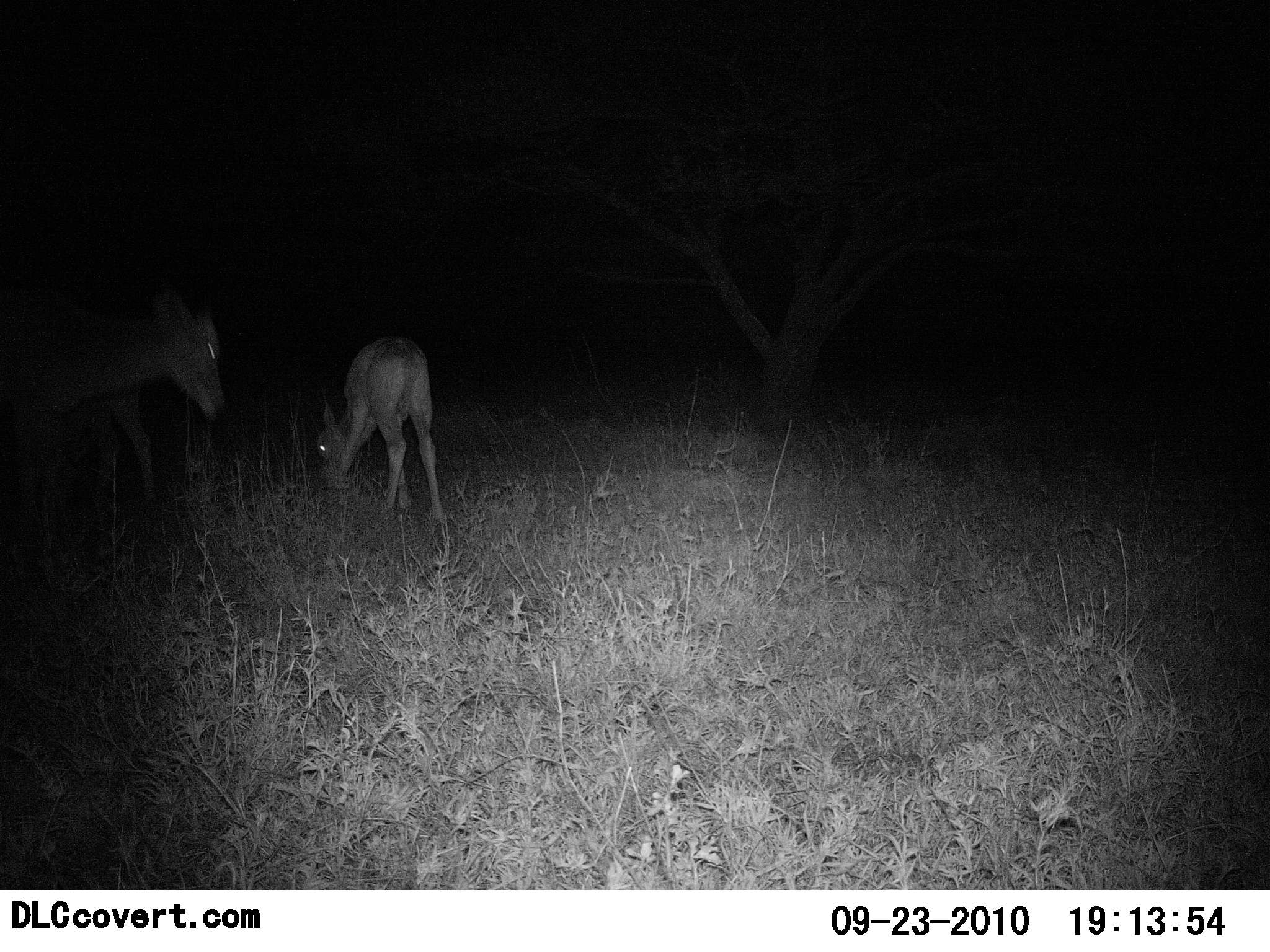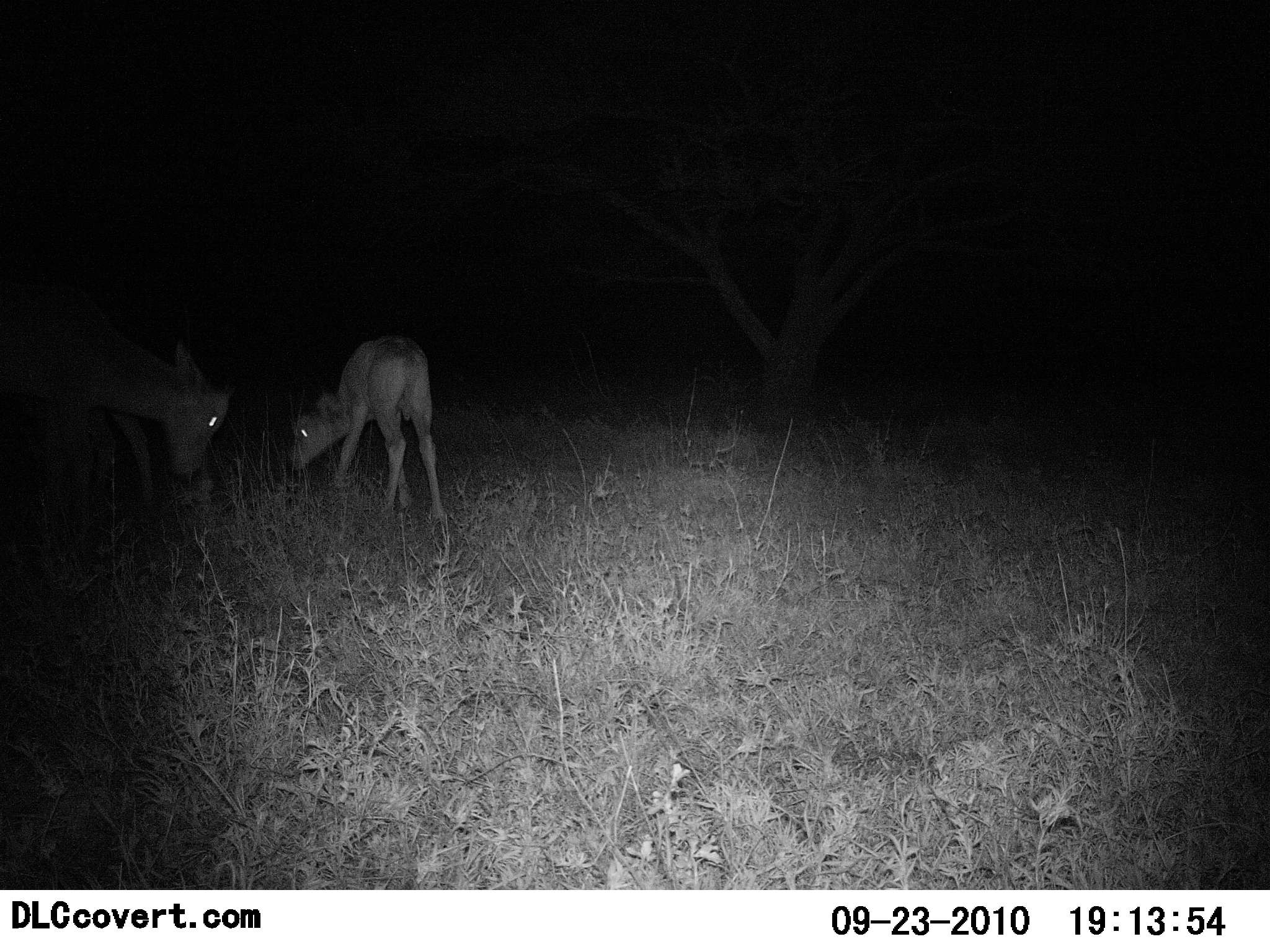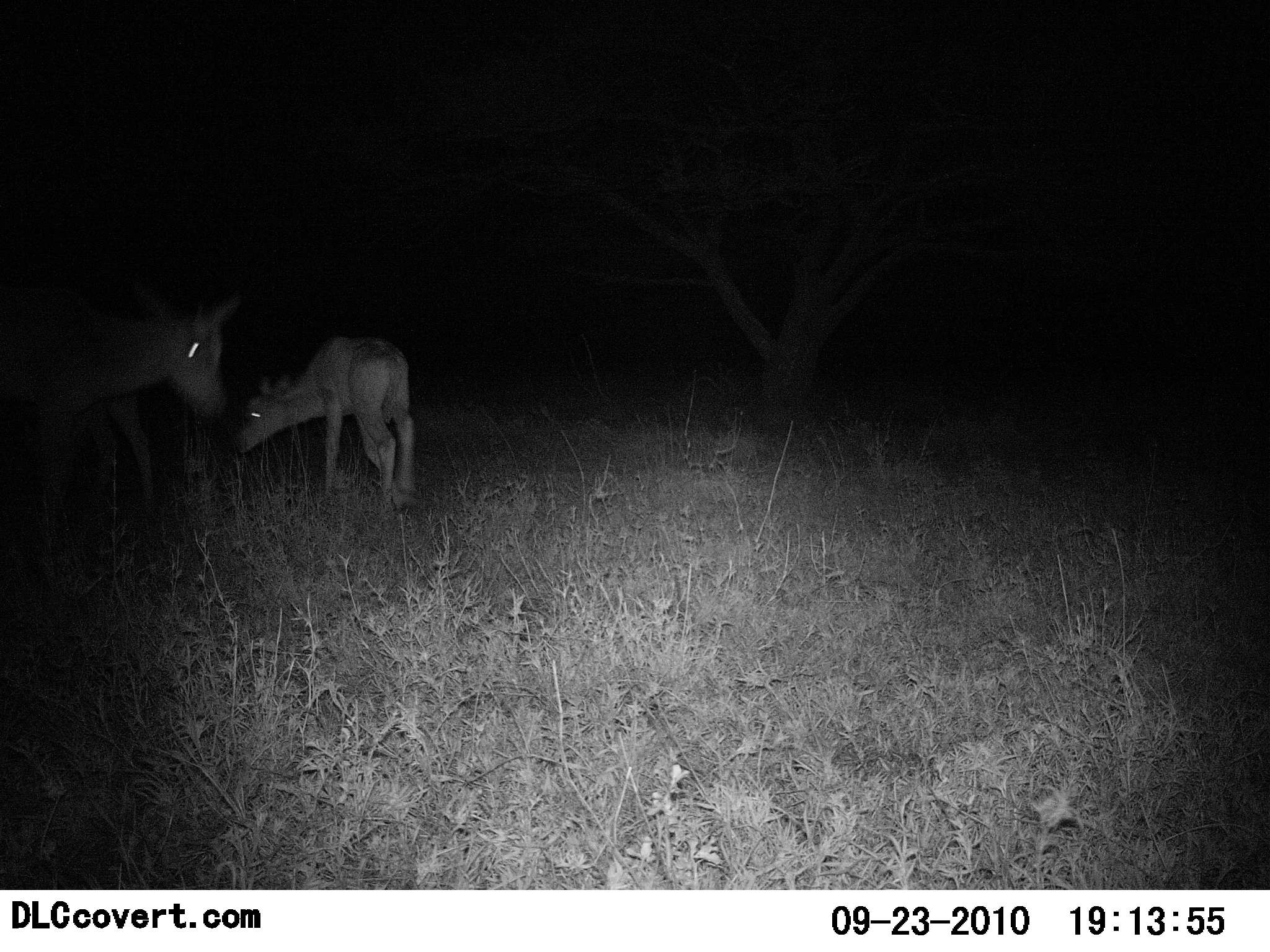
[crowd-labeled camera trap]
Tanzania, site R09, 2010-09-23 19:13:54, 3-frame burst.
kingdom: Animalia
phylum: Chordata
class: Mammalia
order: Artiodactyla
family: Bovidae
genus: Redunca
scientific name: Redunca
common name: reedbuck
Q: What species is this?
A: Reedbuck (Redunca).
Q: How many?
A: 2.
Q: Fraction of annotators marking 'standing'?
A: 56%.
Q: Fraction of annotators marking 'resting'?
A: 0%.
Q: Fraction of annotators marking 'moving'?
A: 0%.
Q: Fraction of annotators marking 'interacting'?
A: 0%.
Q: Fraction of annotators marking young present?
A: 33%.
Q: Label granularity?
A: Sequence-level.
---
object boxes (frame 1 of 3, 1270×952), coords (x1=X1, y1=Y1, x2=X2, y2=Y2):
animal: (x1=0, y1=267, x2=230, y2=521); (x1=313, y1=331, x2=446, y2=524)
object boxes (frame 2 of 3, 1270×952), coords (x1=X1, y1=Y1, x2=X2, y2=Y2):
animal: (x1=0, y1=269, x2=230, y2=547); (x1=0, y1=314, x2=180, y2=519); (x1=273, y1=329, x2=451, y2=527)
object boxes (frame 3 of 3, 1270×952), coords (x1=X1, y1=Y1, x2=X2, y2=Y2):
animal: (x1=0, y1=270, x2=244, y2=523); (x1=233, y1=332, x2=427, y2=514); (x1=3, y1=304, x2=158, y2=516)